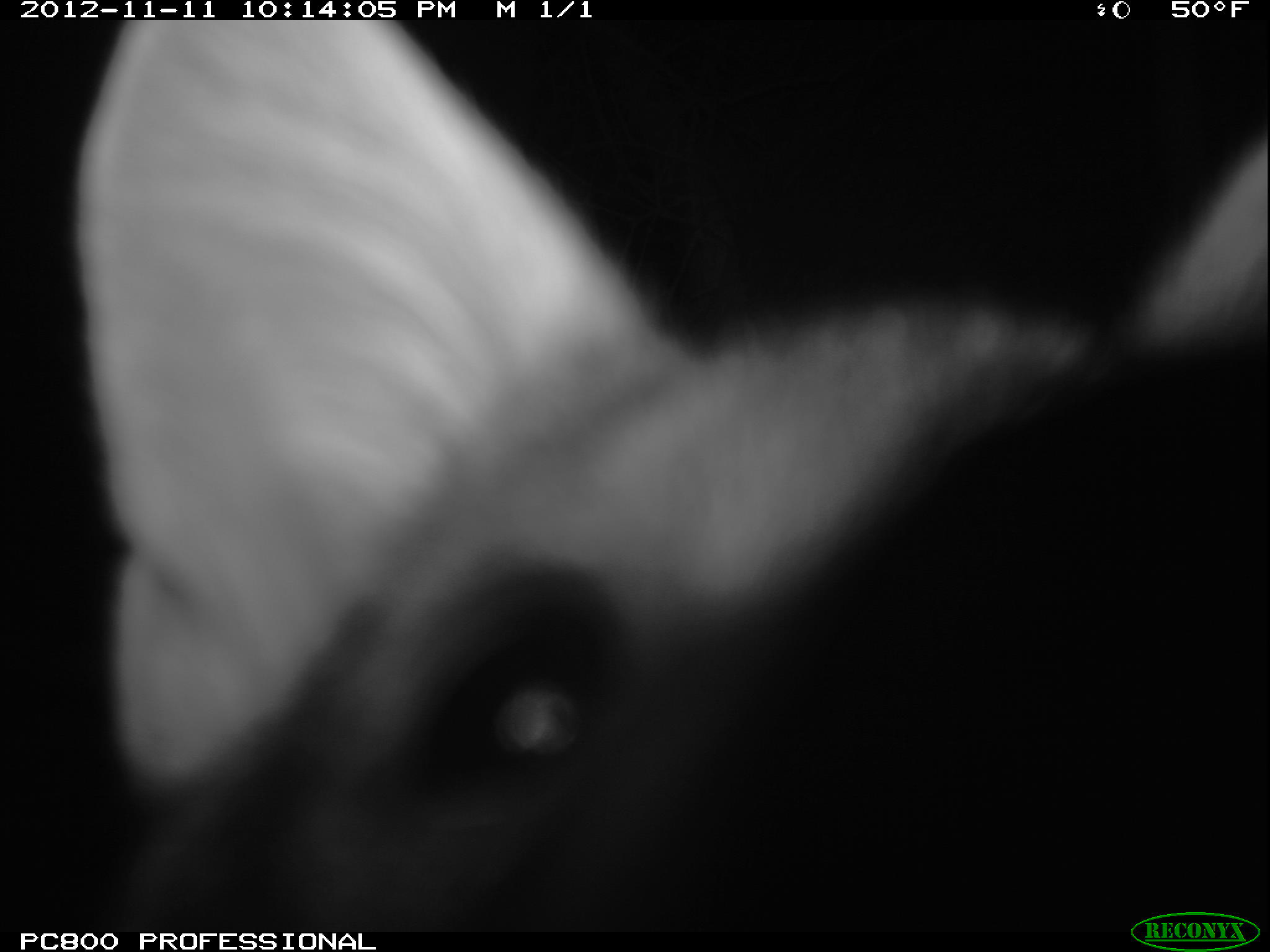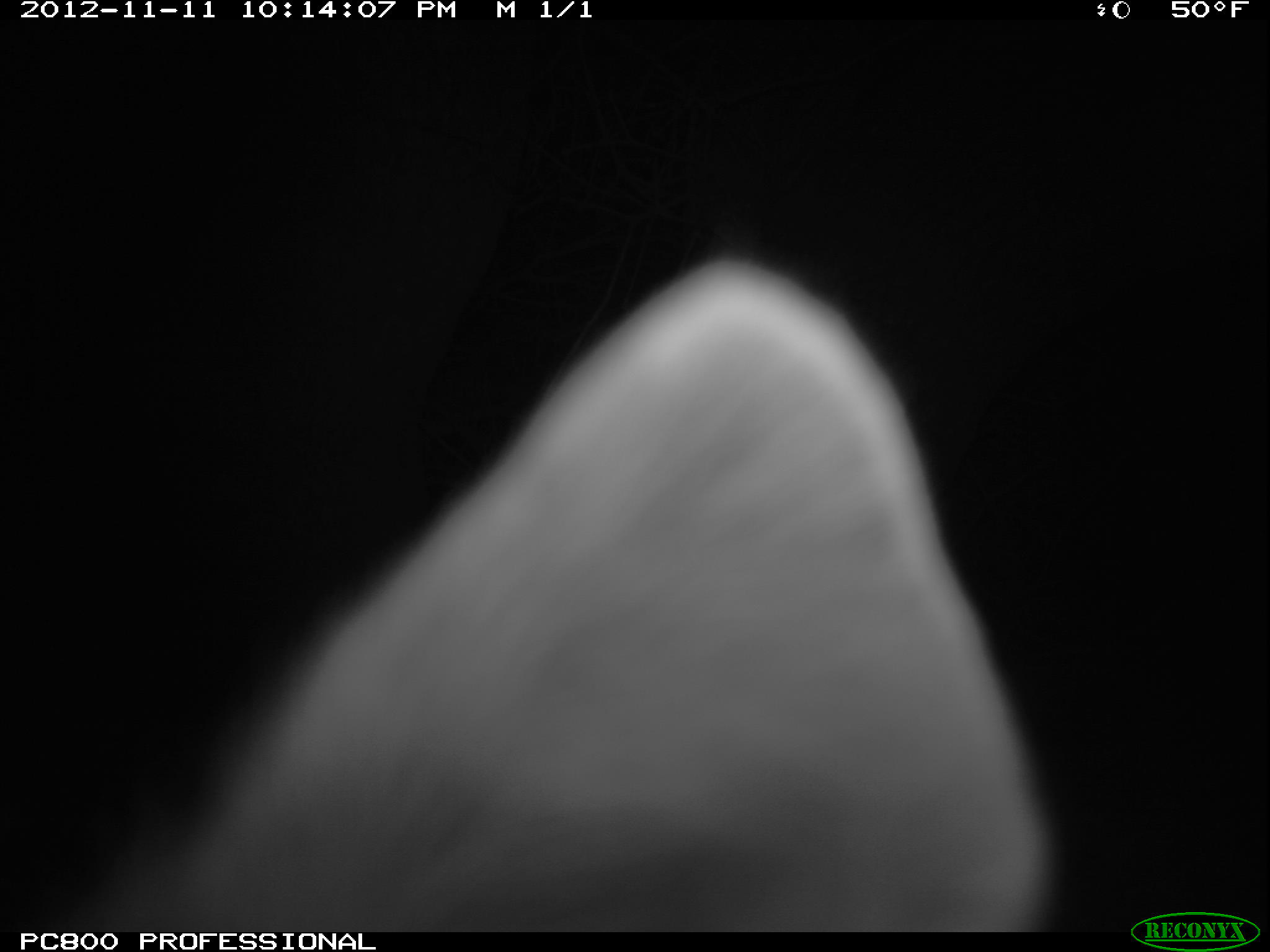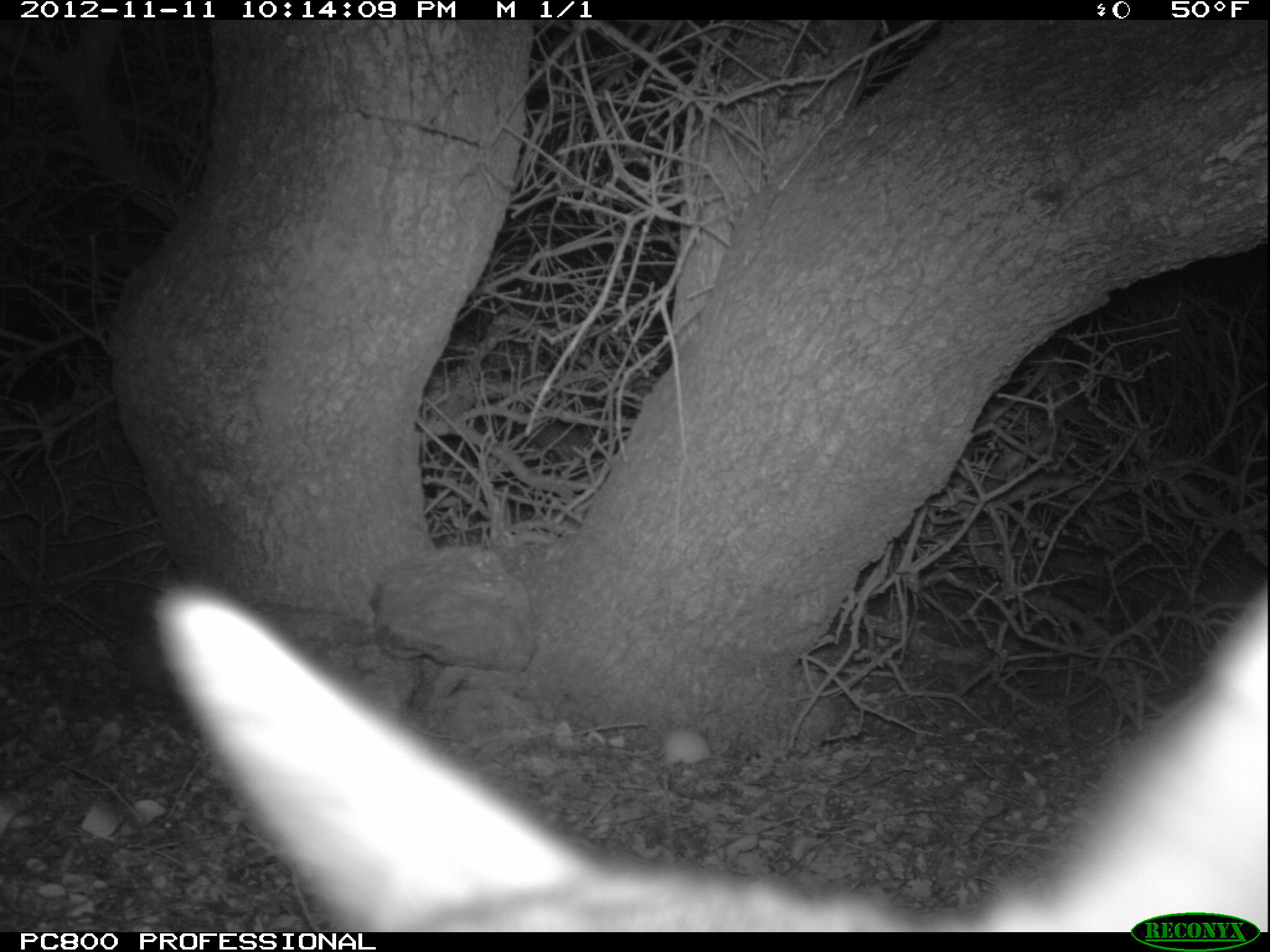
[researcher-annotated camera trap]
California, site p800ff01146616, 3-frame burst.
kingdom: Animalia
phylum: Chordata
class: Mammalia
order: Carnivora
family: Canidae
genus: Urocyon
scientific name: Urocyon littoralis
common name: island fox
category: fox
Fox (island fox) (Urocyon littoralis).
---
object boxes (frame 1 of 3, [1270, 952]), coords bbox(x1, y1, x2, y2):
fox: bbox(70, 19, 1269, 937)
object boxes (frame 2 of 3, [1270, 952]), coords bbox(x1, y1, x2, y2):
fox: bbox(68, 247, 1064, 933)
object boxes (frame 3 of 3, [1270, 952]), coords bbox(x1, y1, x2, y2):
fox: bbox(154, 579, 1269, 933)